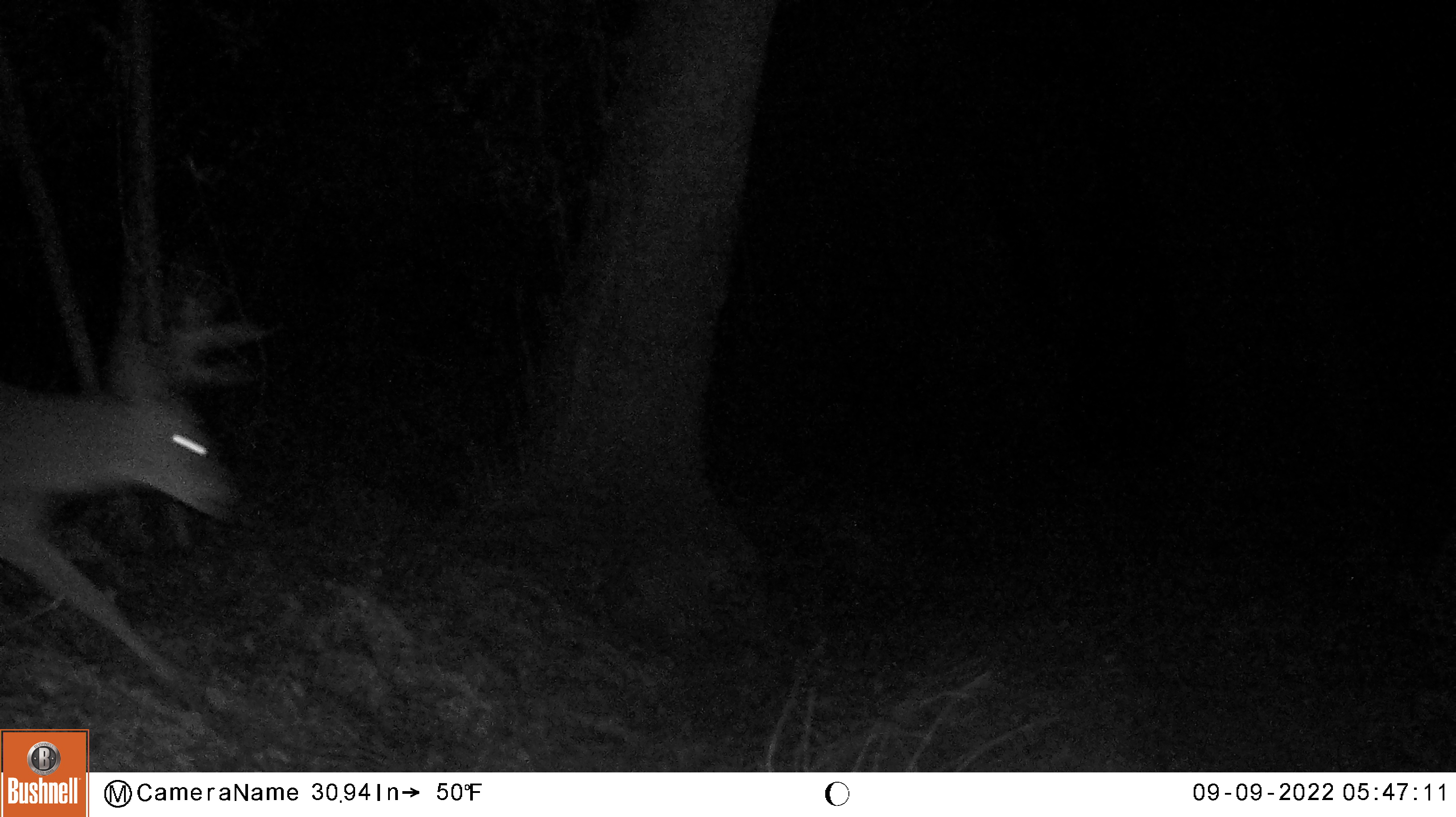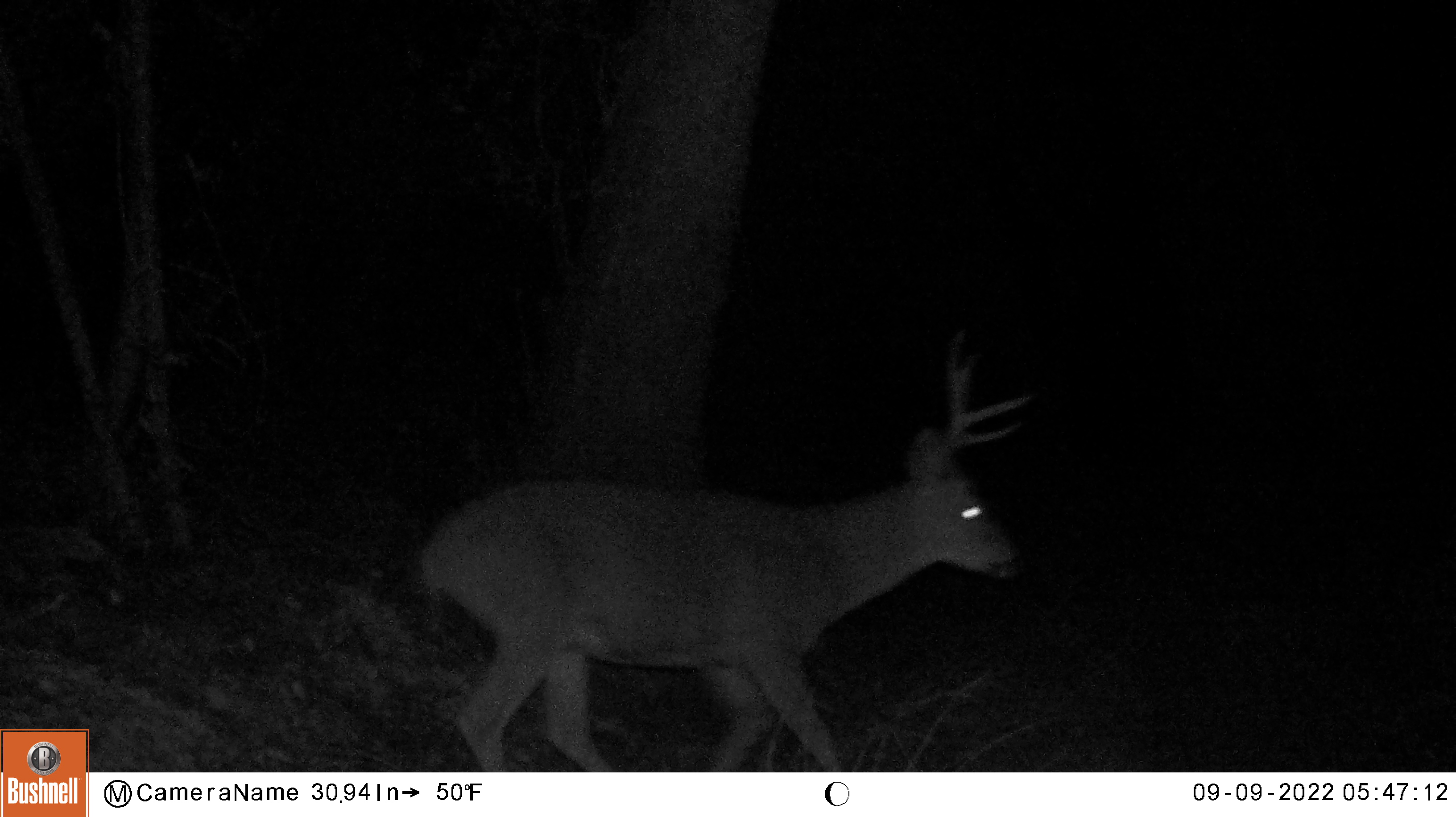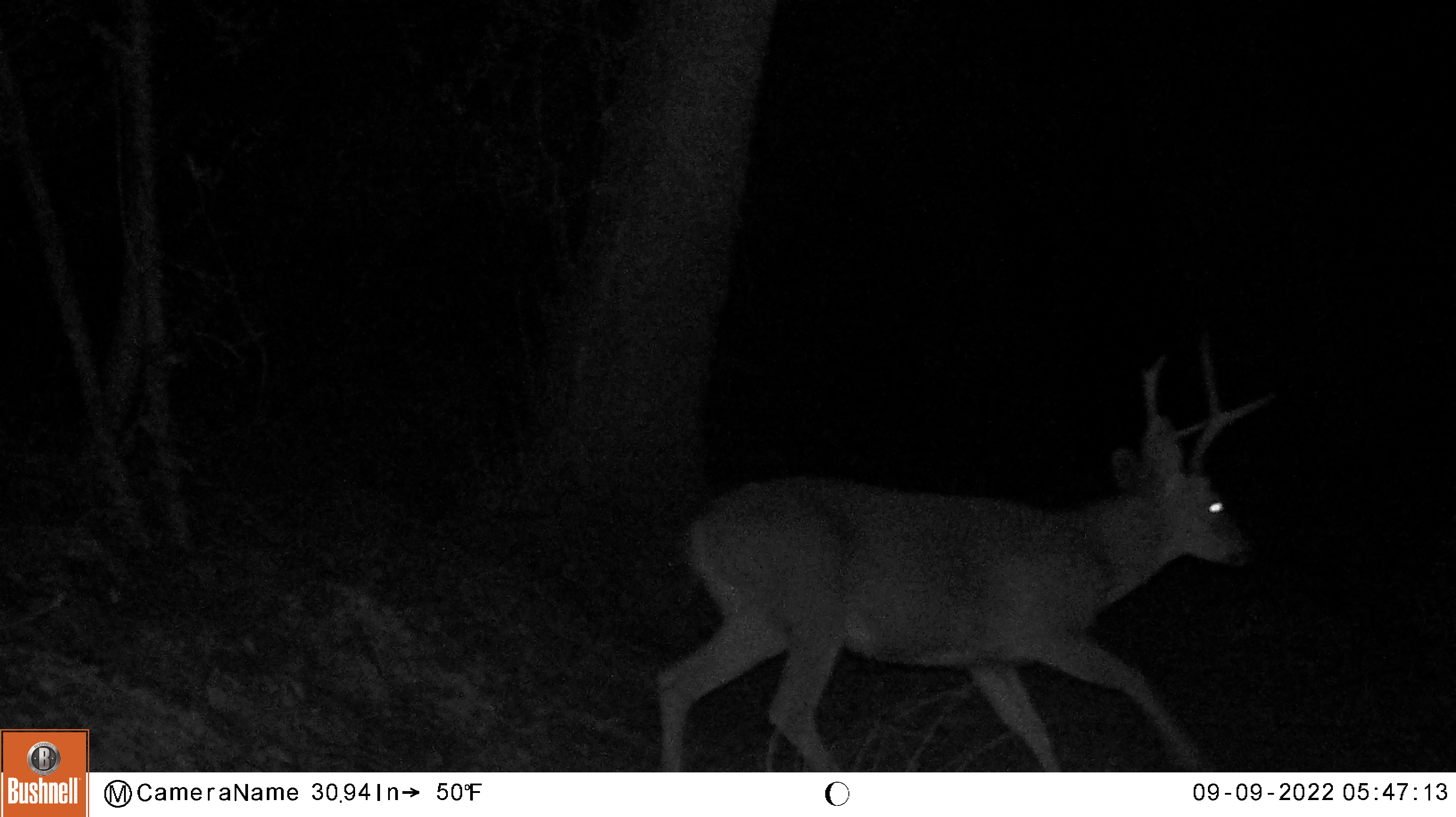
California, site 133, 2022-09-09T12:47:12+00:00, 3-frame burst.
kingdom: Animalia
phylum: Chordata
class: Mammalia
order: Artiodactyla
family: Cervidae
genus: Odocoileus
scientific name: Odocoileus hemionus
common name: mule deer